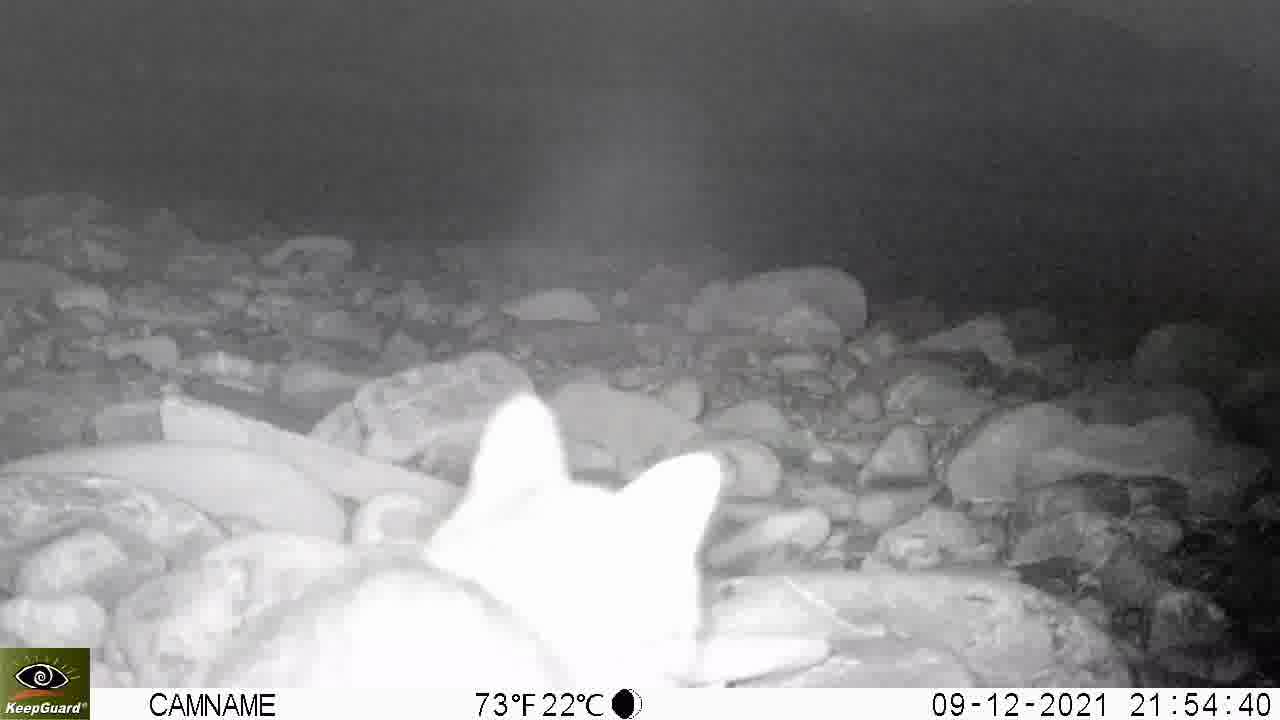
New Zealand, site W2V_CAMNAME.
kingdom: Animalia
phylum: Chordata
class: Mammalia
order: Carnivora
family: Felidae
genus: Felis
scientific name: Felis catus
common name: domestic cat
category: cat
Cat (domestic cat) (Felis catus).